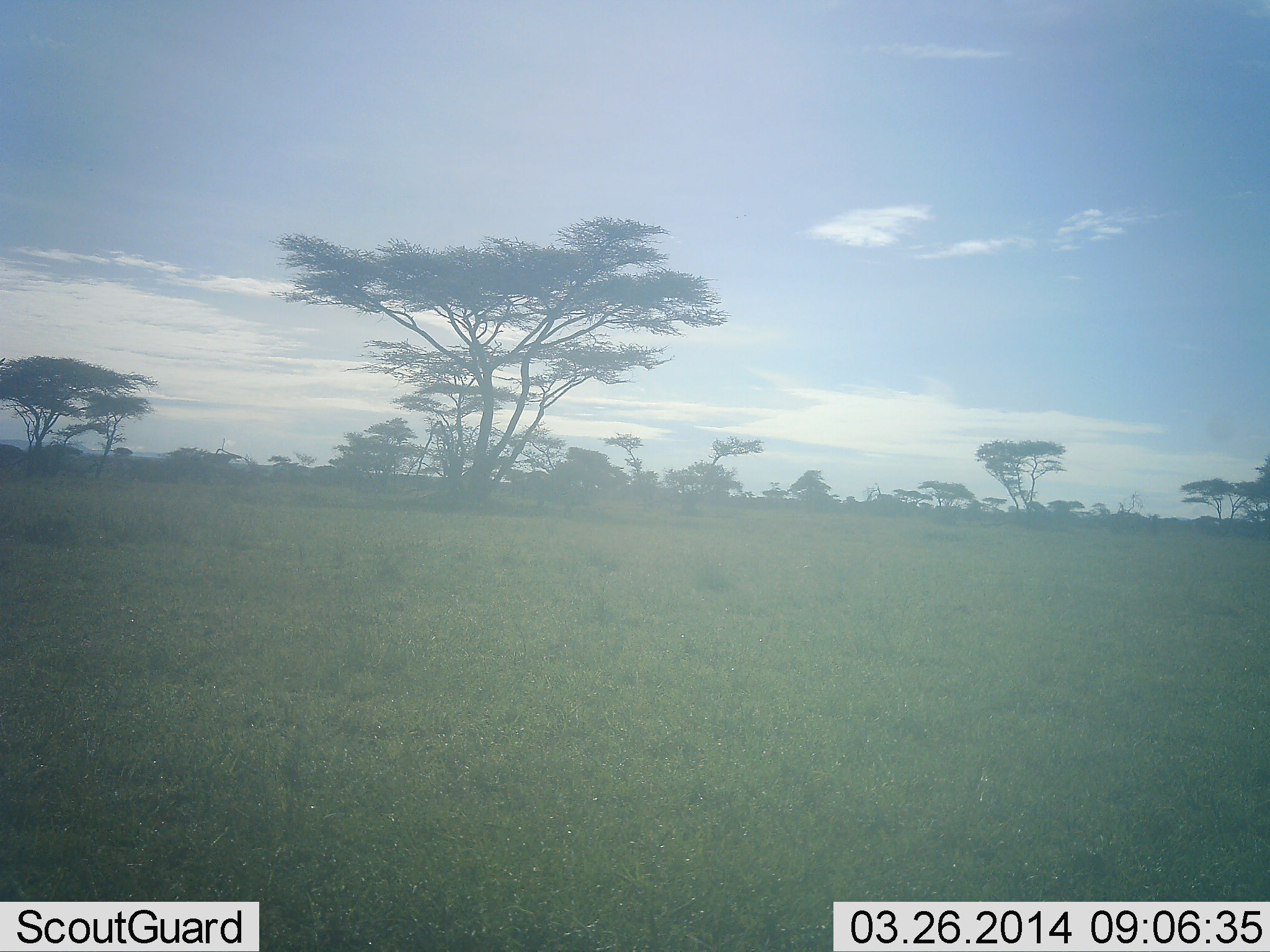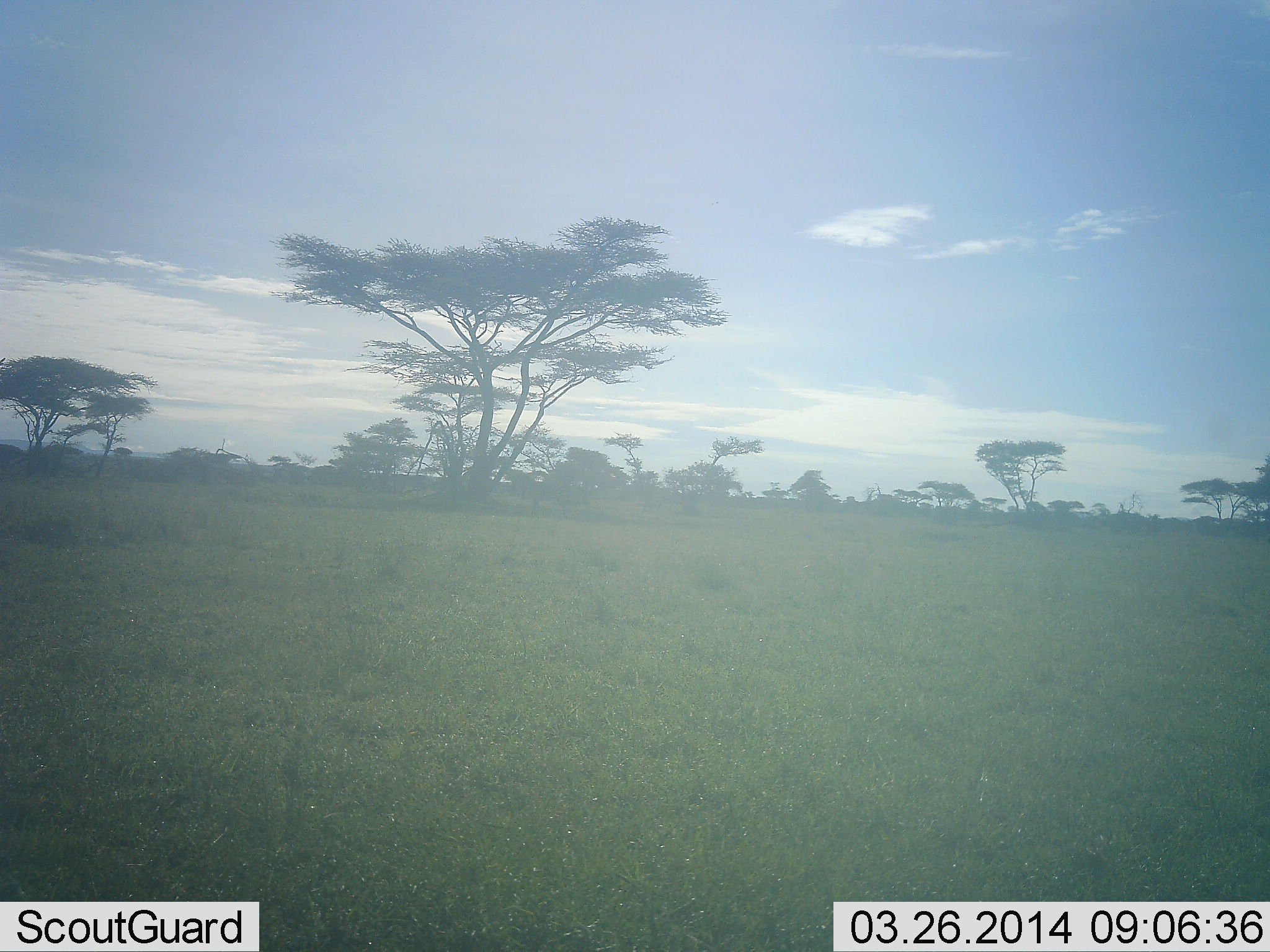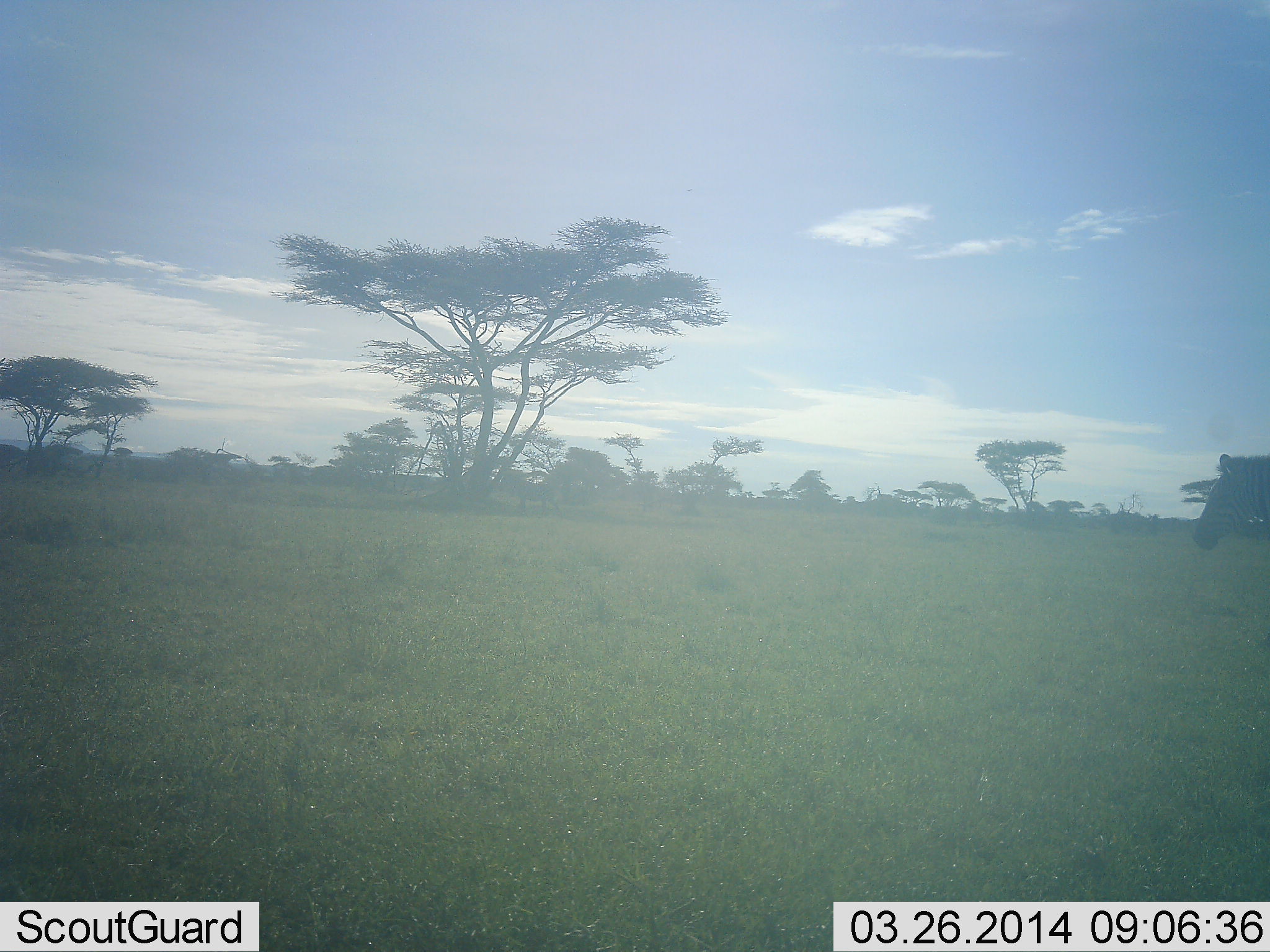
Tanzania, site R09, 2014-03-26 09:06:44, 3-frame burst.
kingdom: Animalia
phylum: Chordata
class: Mammalia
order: Perissodactyla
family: Equidae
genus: Equus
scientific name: Equus quagga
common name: plains zebra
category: zebra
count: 1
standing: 0%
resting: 0%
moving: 100%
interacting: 0%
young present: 0%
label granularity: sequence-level